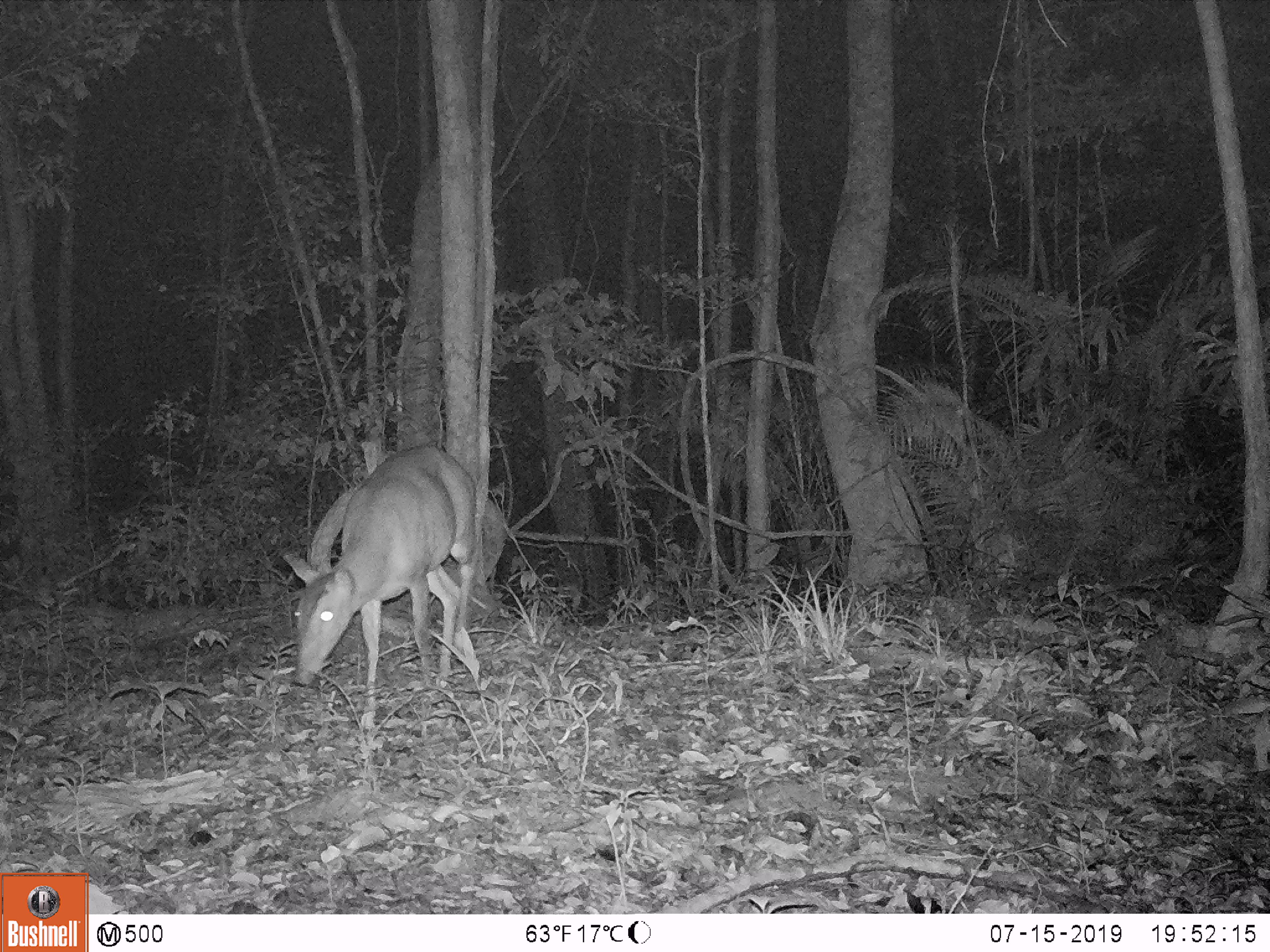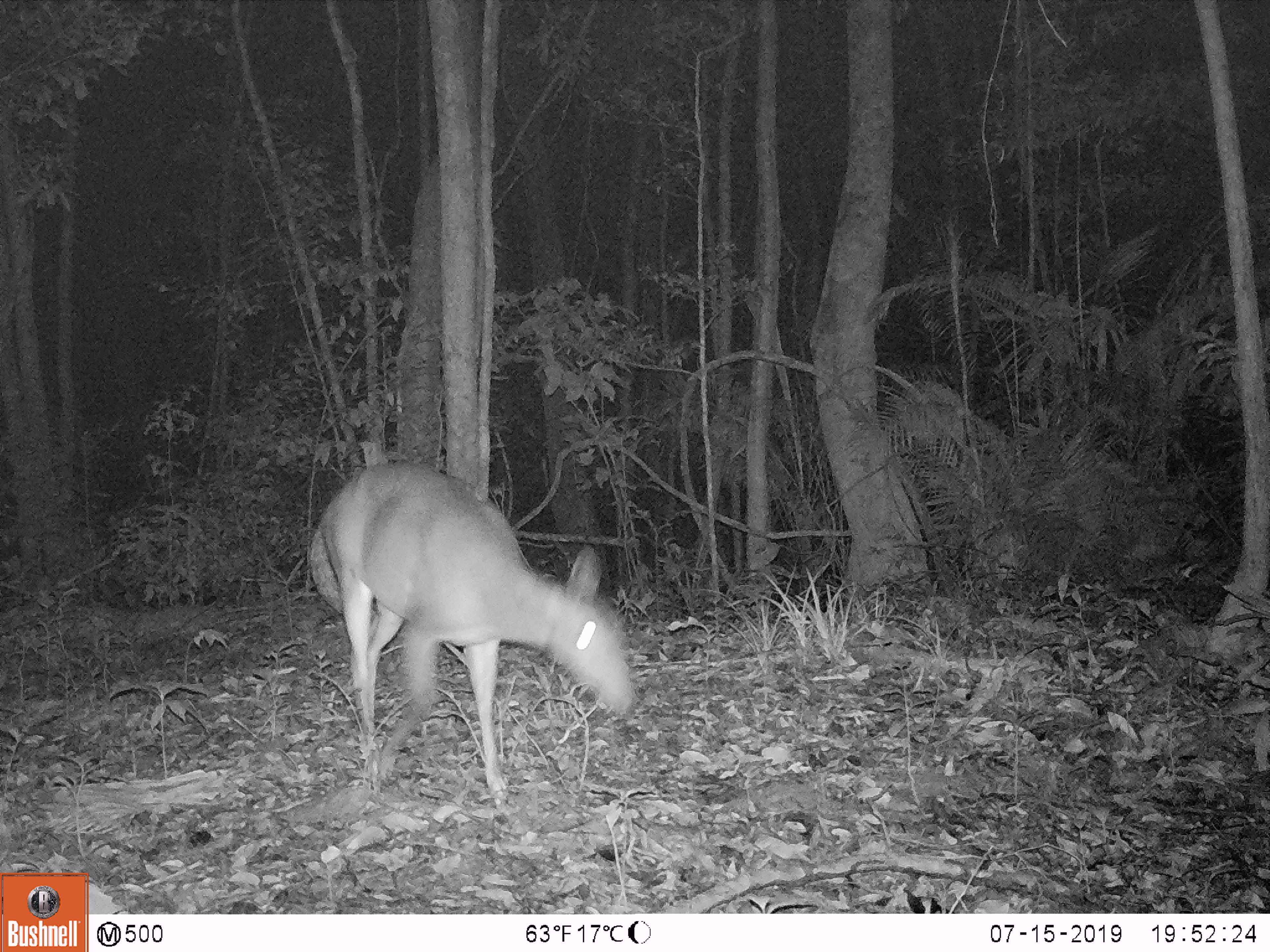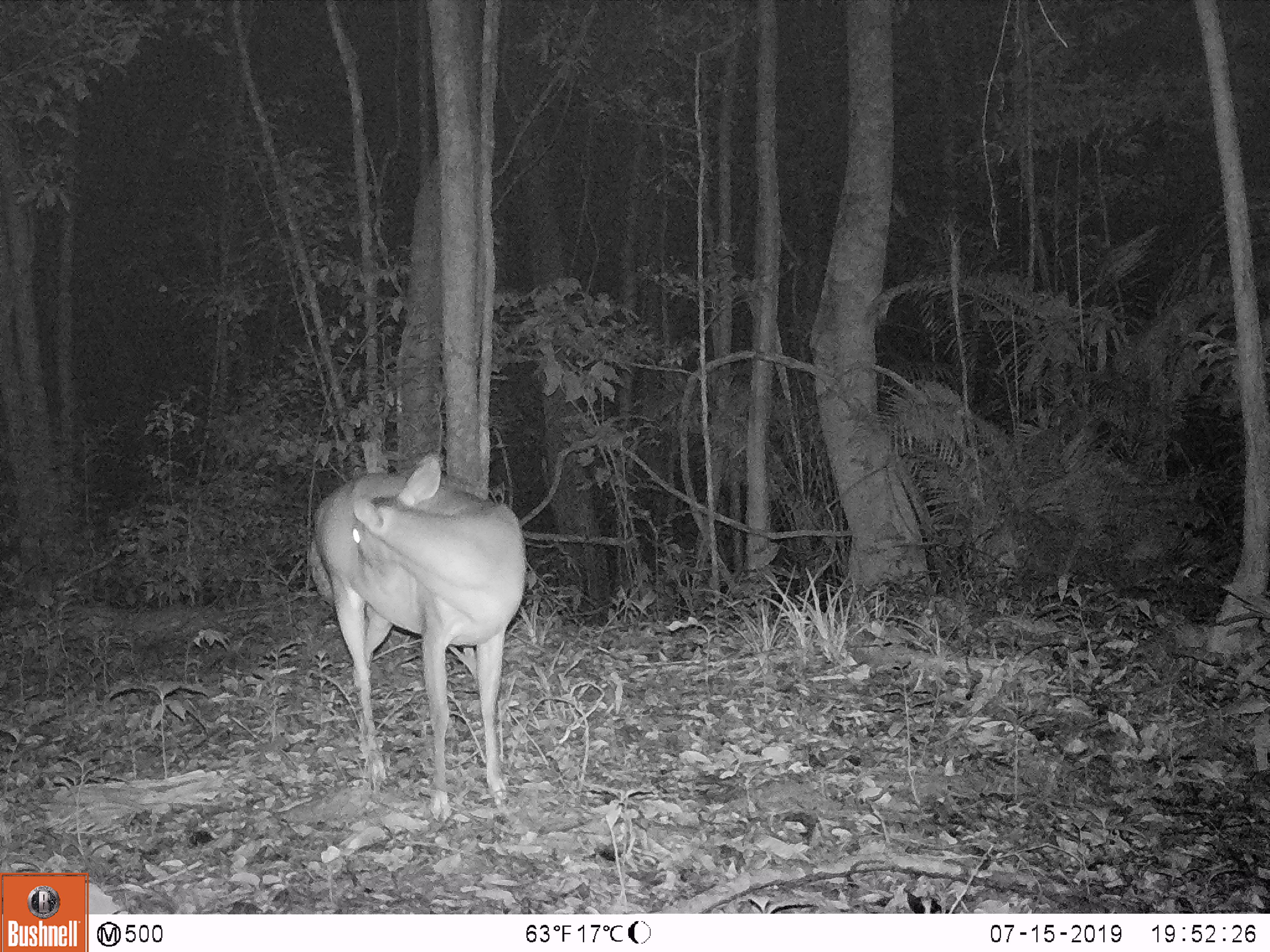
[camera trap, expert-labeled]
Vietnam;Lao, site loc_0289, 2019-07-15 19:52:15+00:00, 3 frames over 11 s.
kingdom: Animalia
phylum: Chordata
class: Mammalia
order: Artiodactyla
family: Cervidae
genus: Muntiacus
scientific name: Muntiacus vuquangensis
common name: large-antlered muntjac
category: large antlered muntjac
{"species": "large antlered muntjac (large-antlered muntjac) (Muntiacus vuquangensis)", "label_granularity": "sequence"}